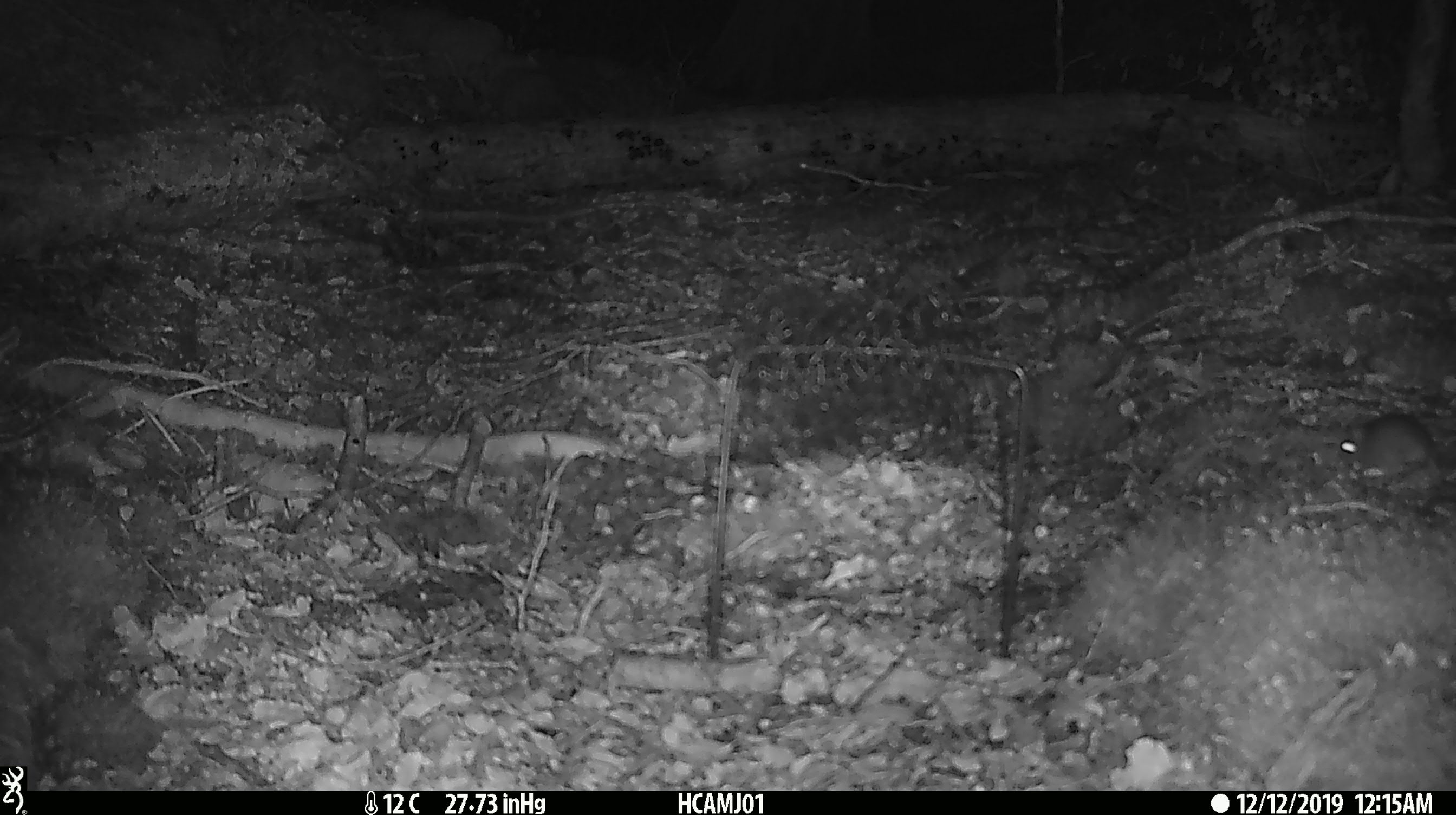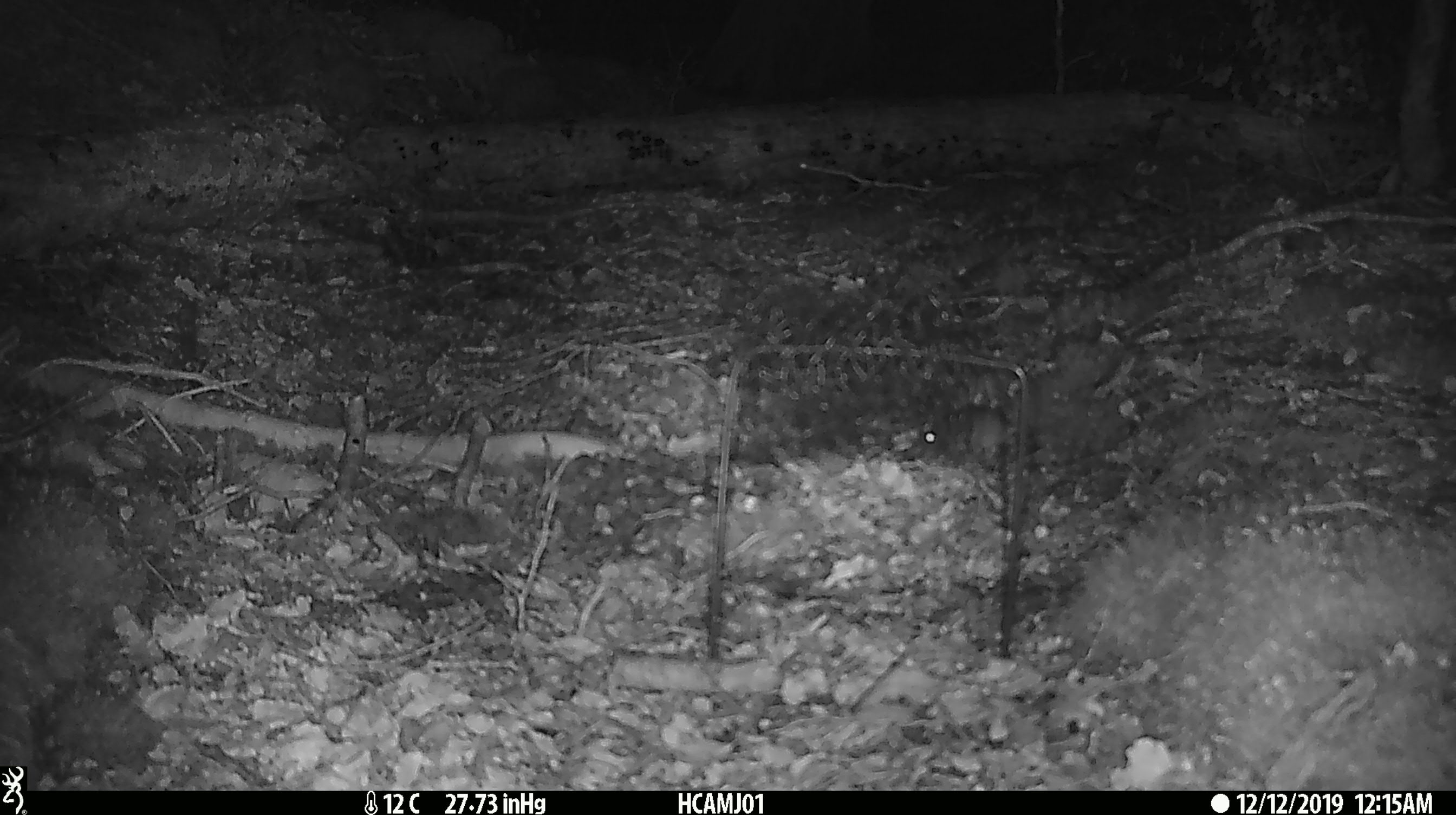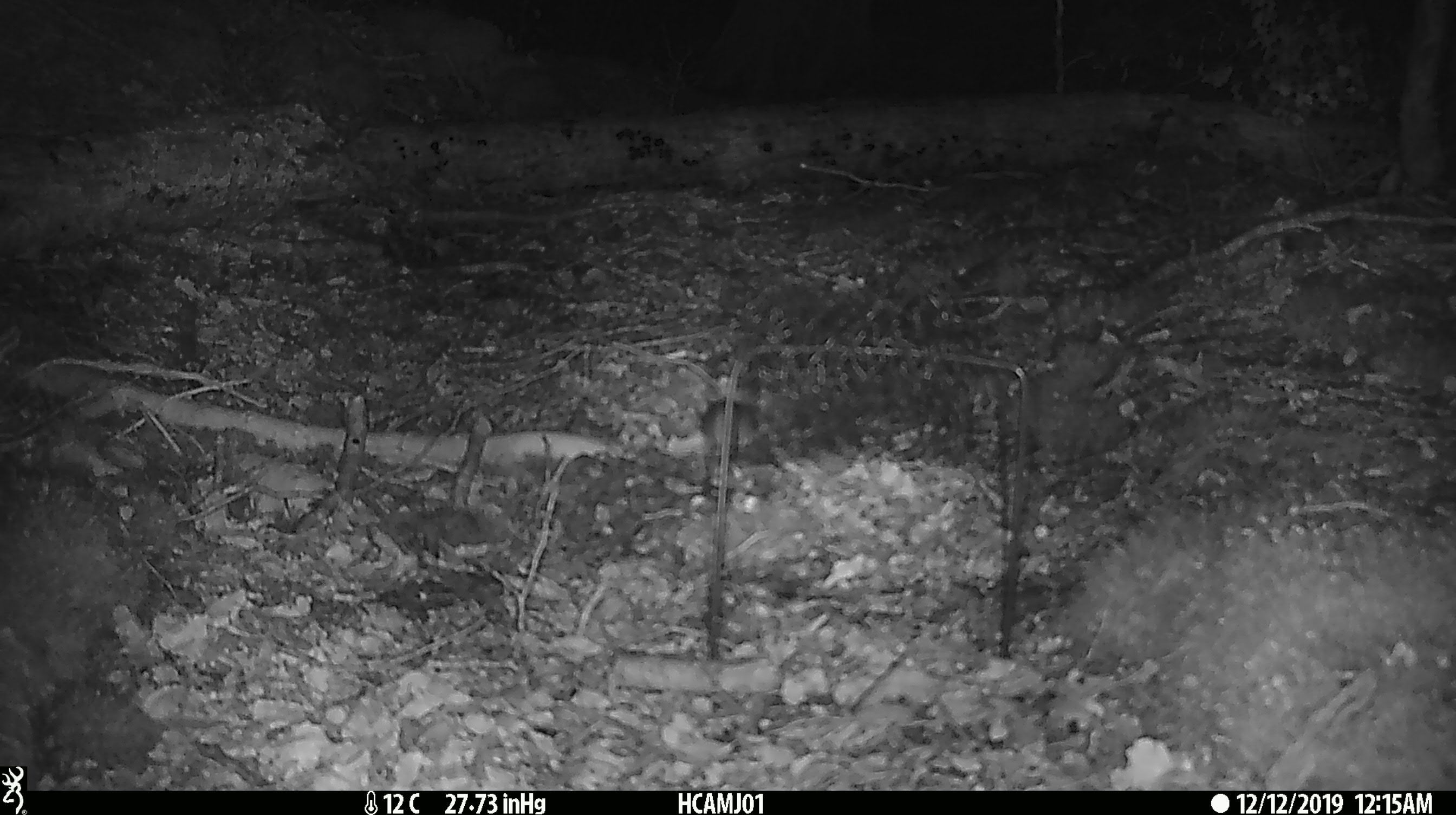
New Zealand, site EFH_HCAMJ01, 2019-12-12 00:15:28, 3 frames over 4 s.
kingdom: Animalia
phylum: Chordata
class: Mammalia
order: Rodentia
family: Muridae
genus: Mus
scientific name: Mus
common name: mouse